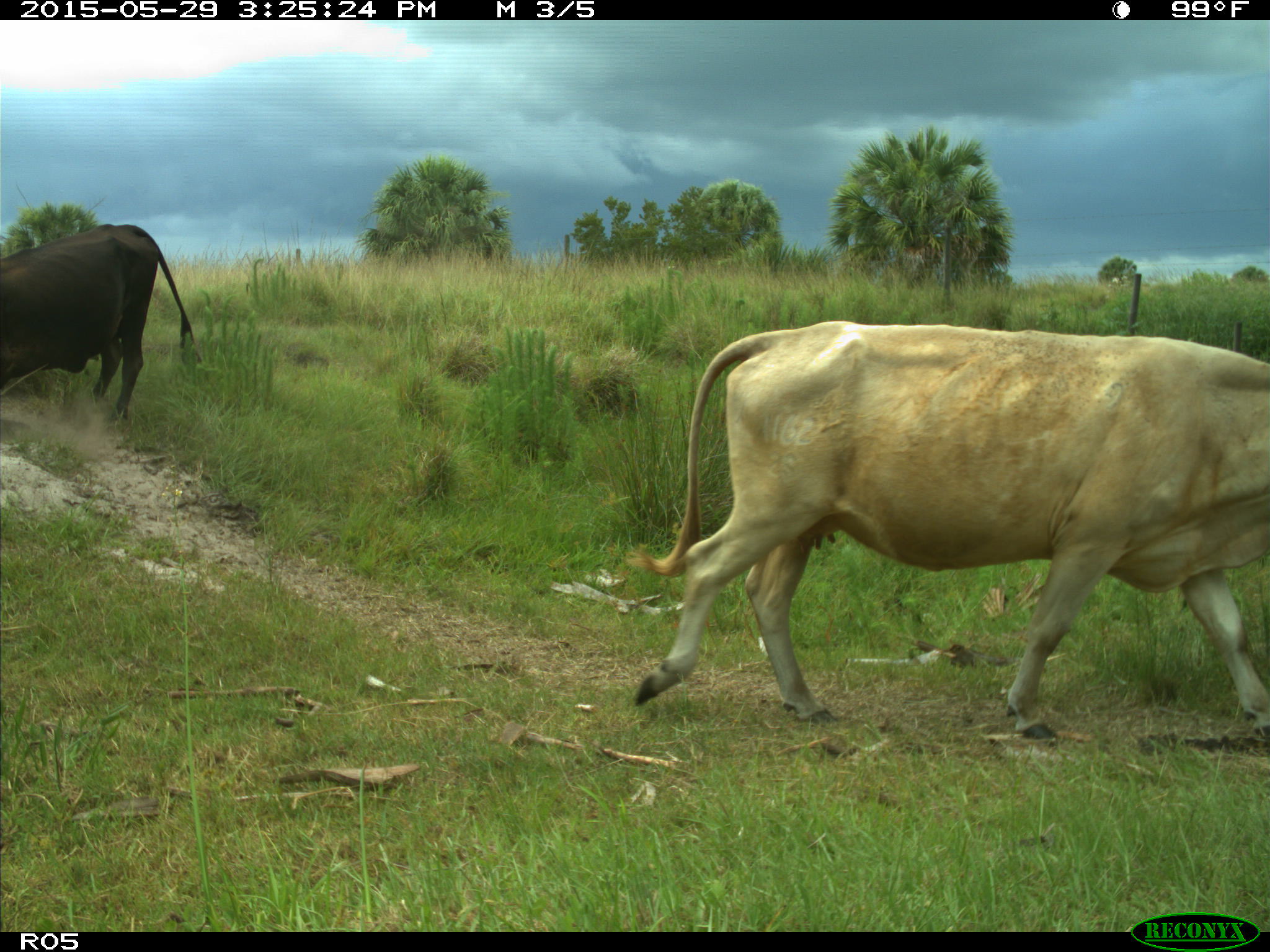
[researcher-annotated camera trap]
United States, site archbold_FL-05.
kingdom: Animalia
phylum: Chordata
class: Mammalia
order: Artiodactyla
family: Bovidae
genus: Bos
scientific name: Bos taurus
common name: domestic cow